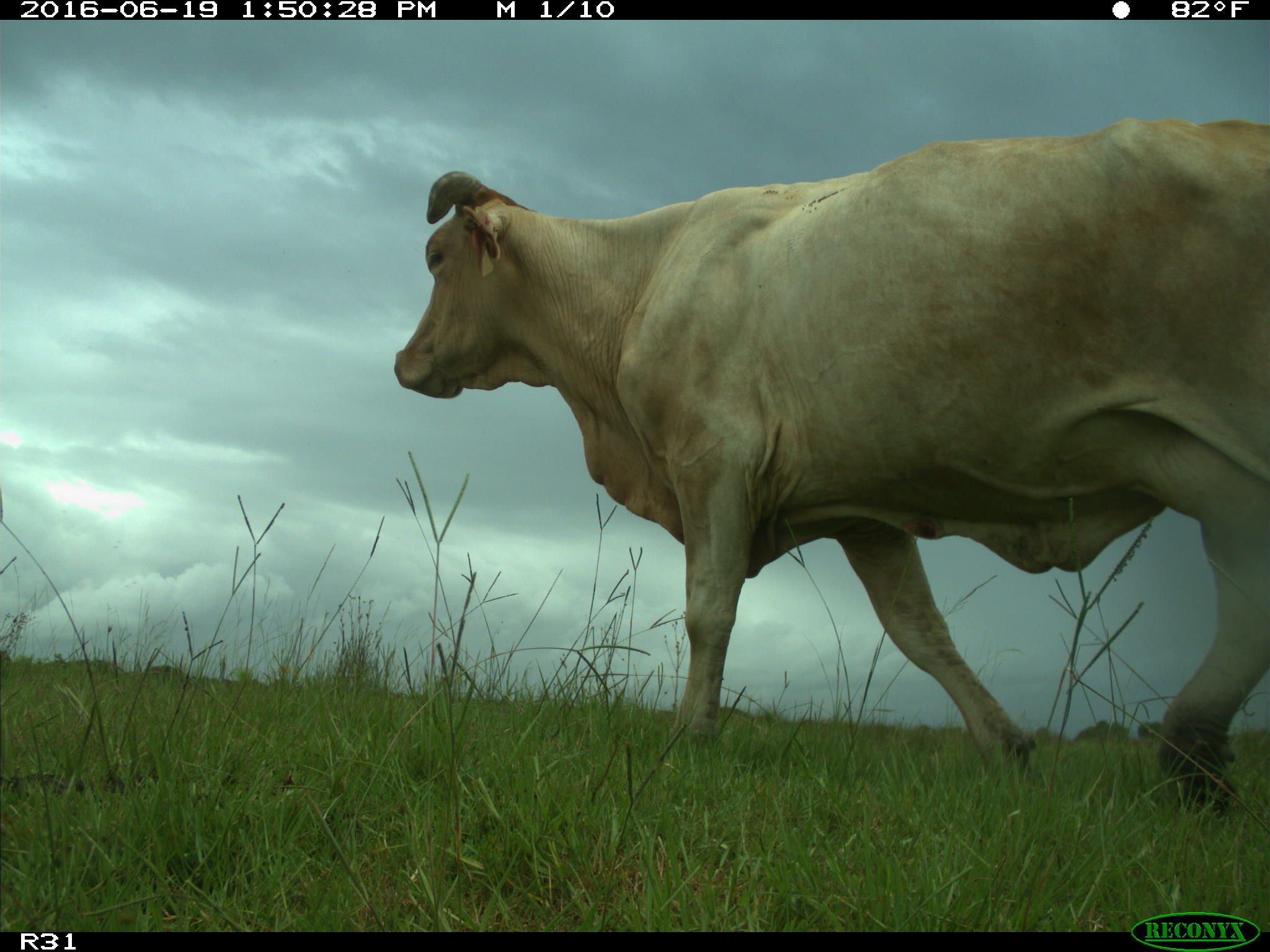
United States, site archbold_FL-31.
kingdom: Animalia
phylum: Chordata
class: Mammalia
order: Artiodactyla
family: Bovidae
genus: Bos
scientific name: Bos taurus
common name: domestic cow